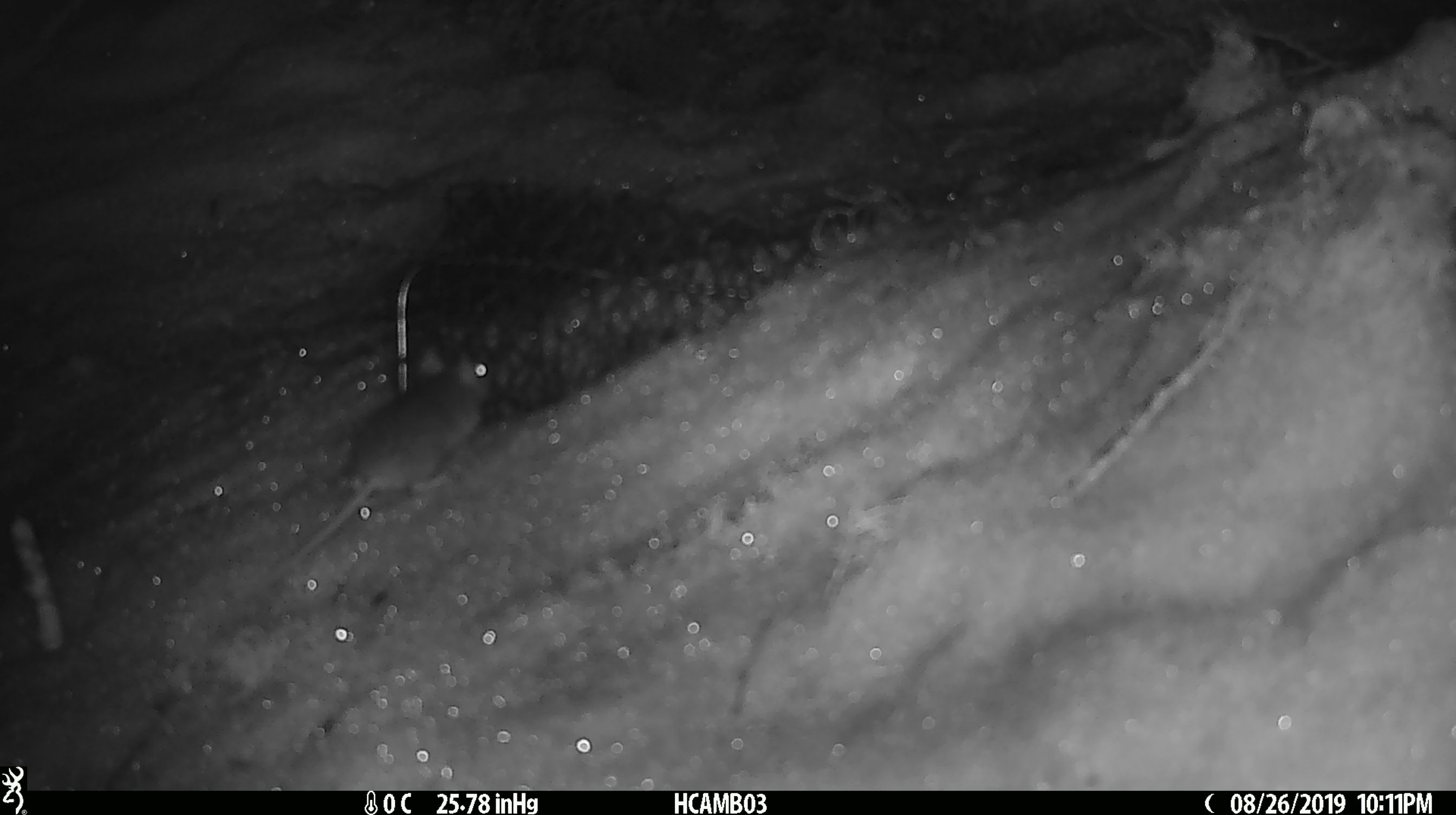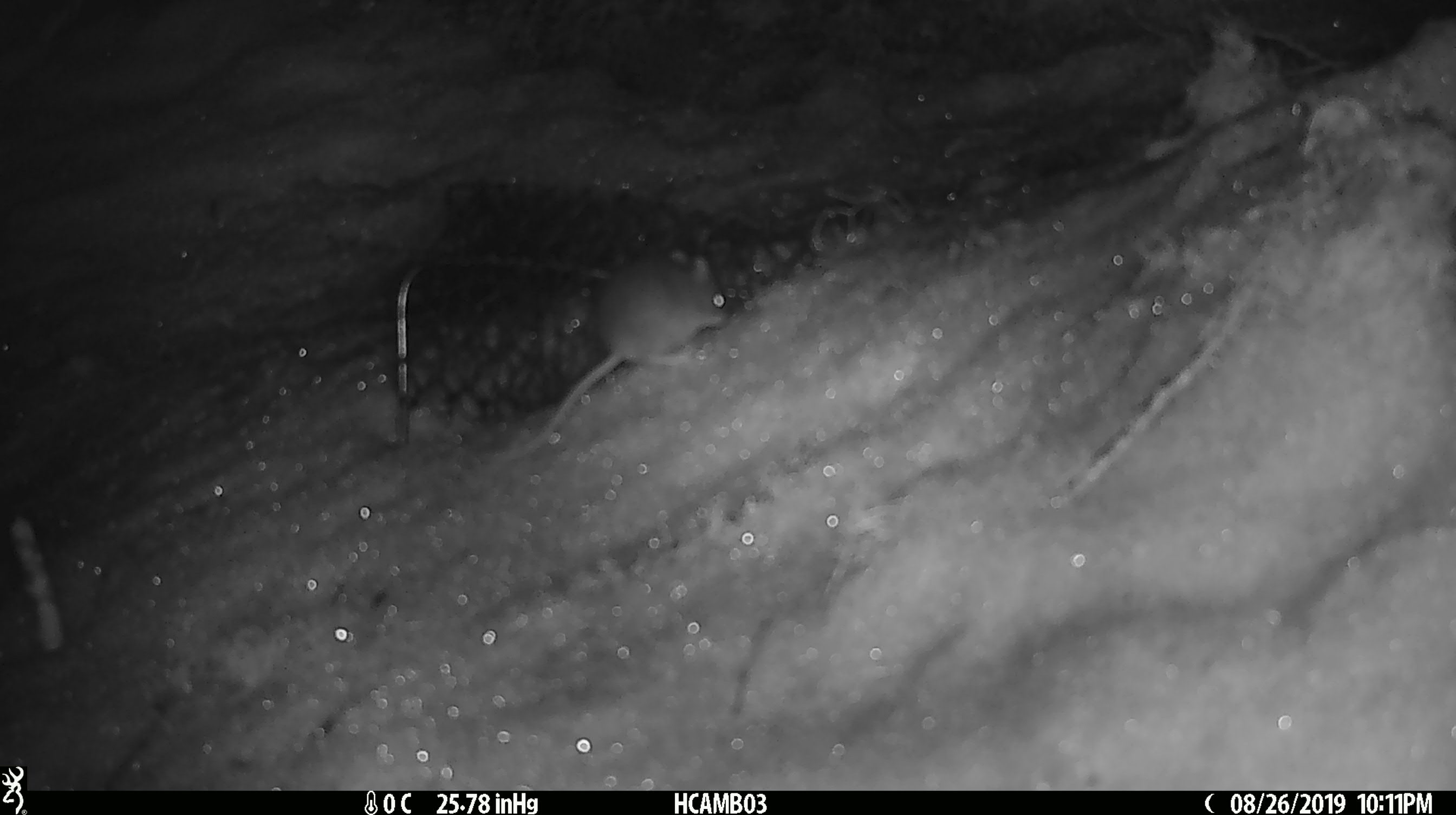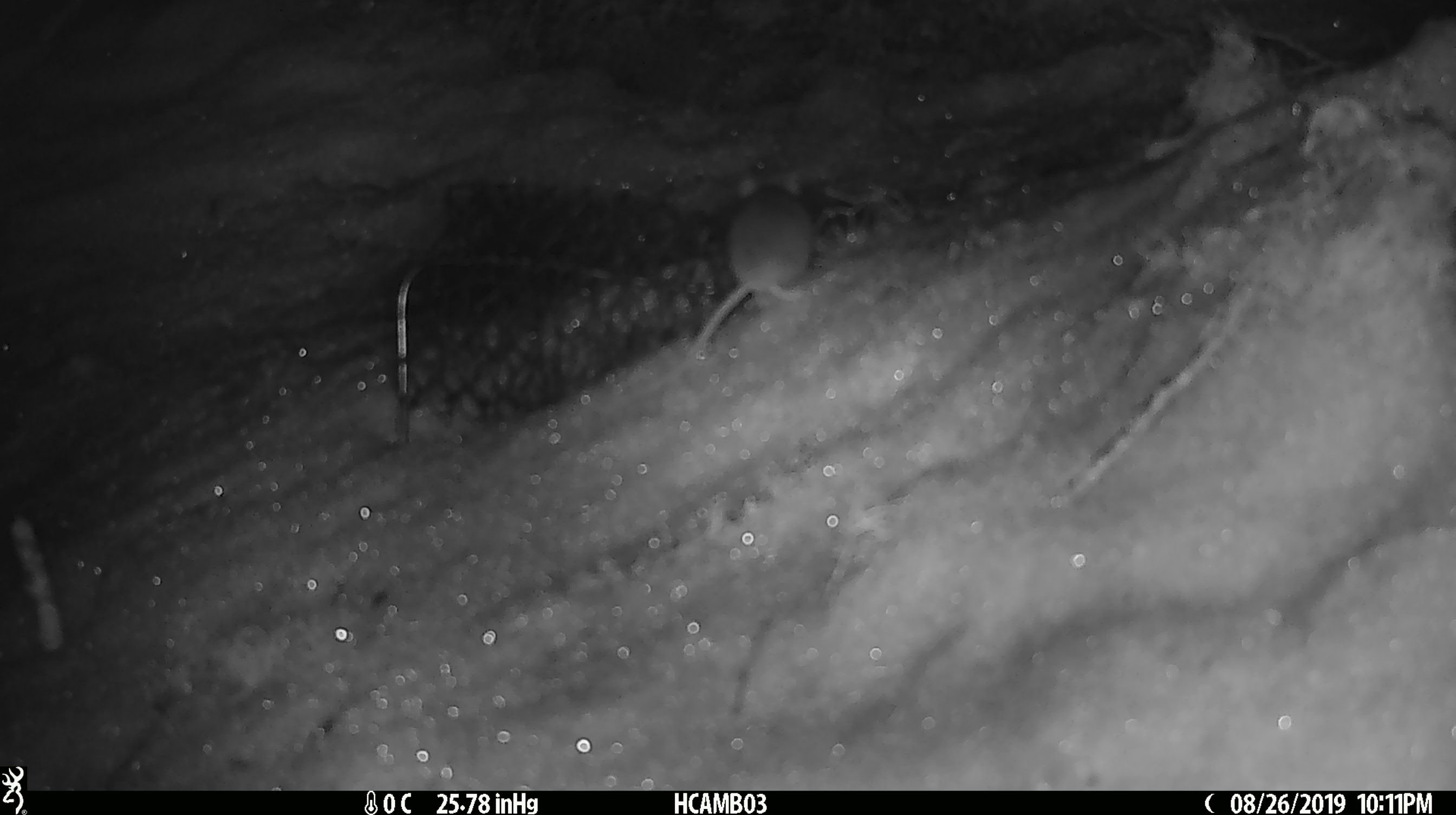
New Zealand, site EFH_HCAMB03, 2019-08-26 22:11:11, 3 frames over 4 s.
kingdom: Animalia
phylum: Chordata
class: Mammalia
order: Rodentia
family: Muridae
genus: Mus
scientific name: Mus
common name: mouse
Mouse (Mus).